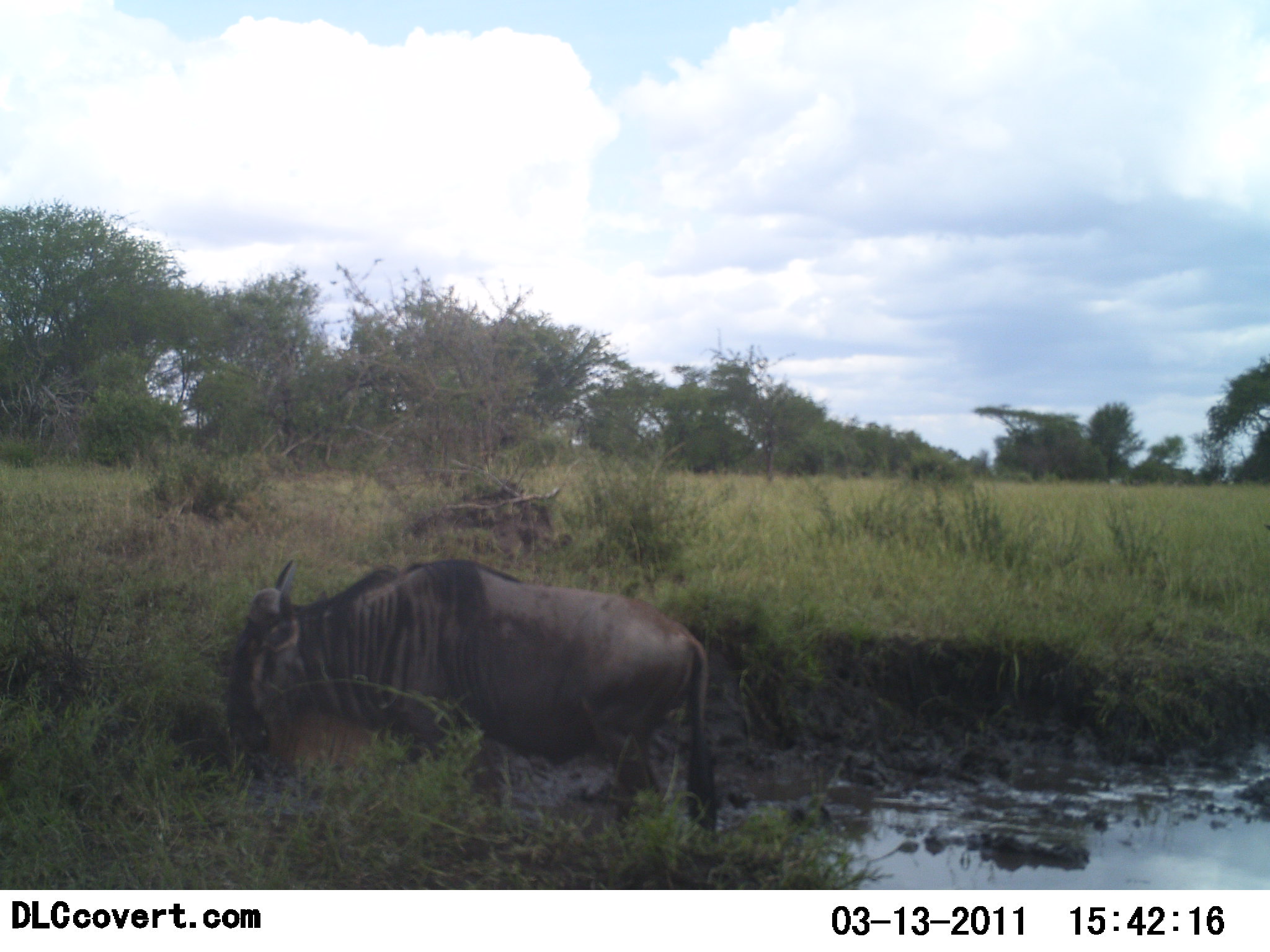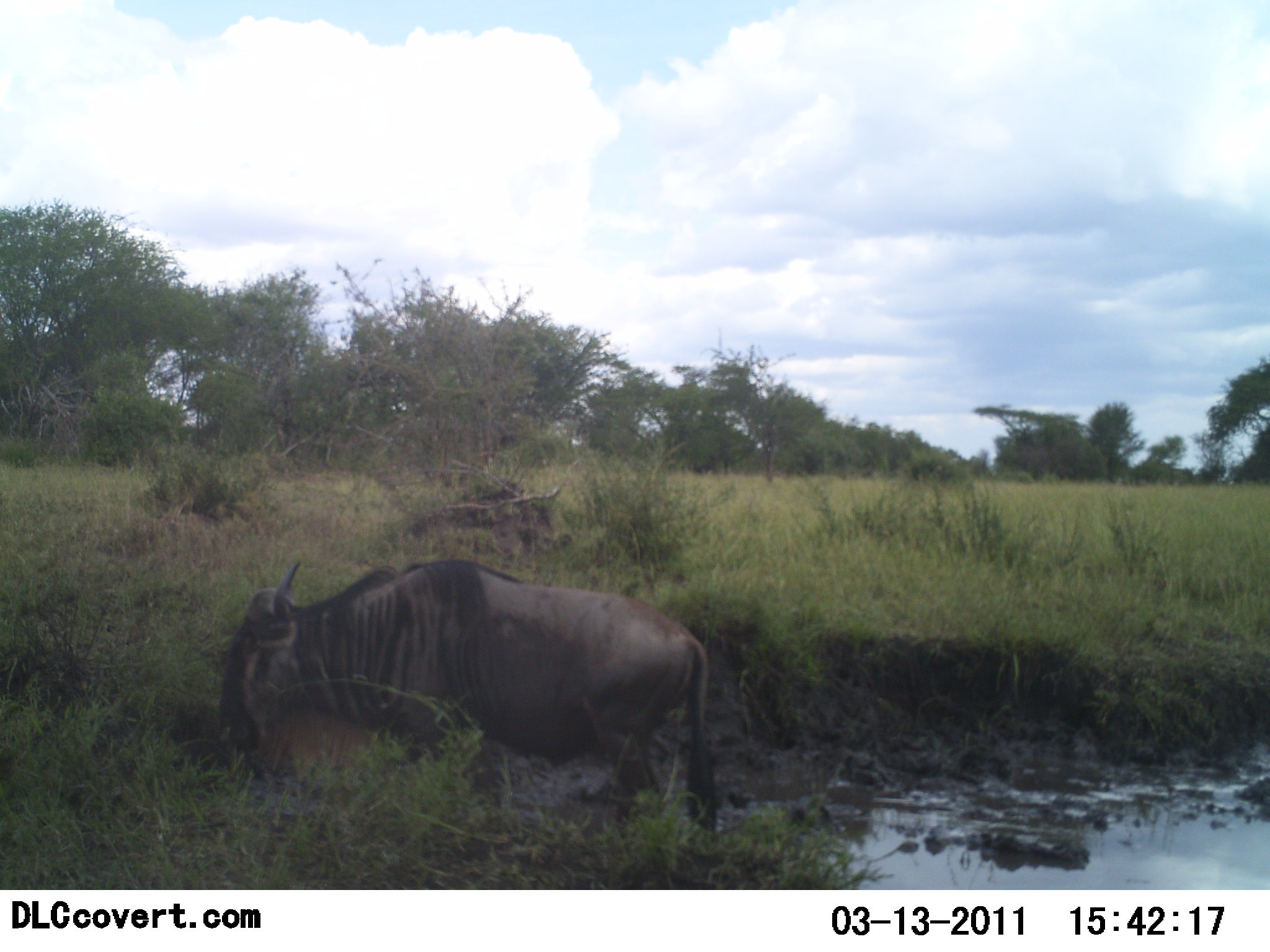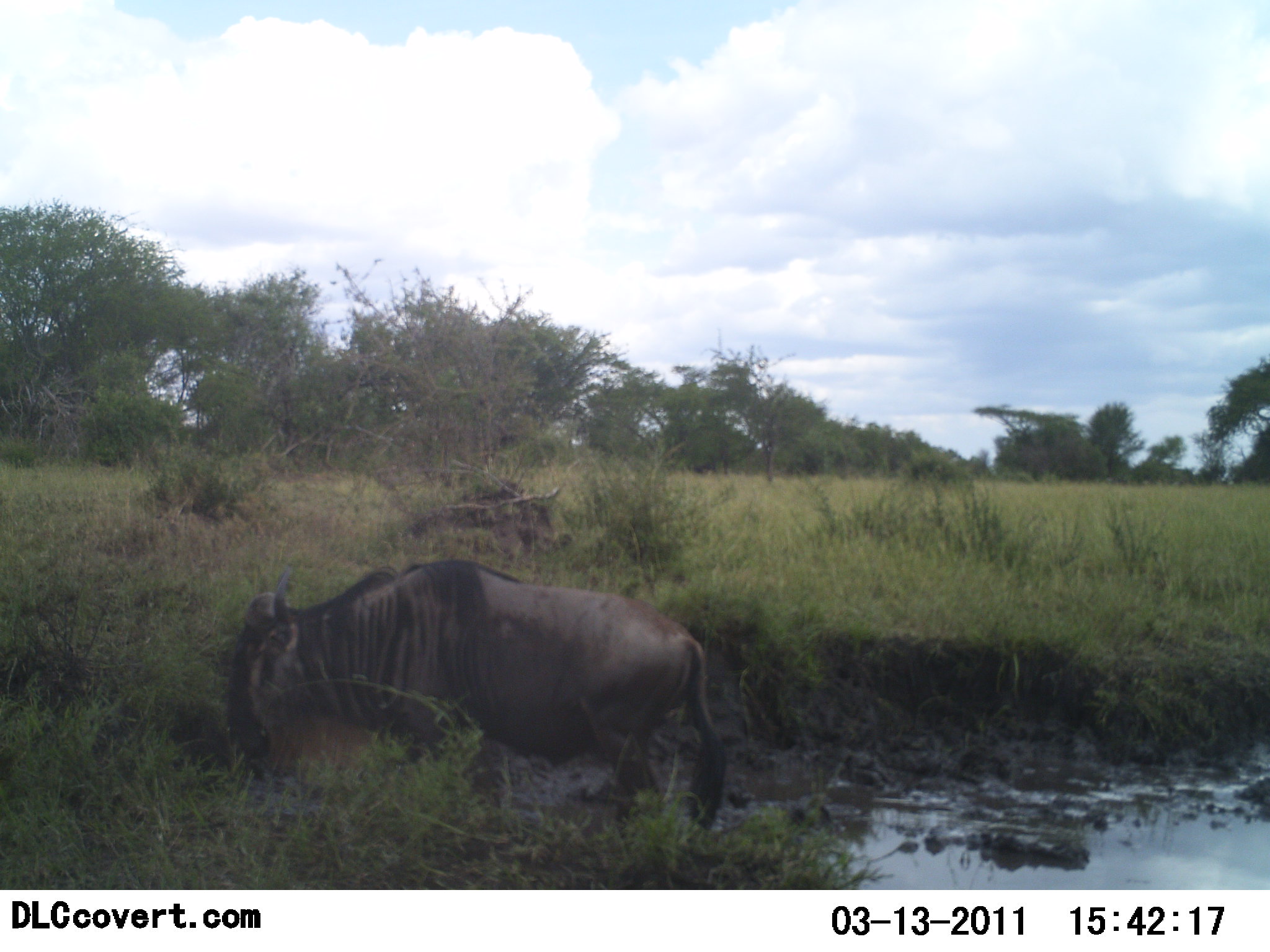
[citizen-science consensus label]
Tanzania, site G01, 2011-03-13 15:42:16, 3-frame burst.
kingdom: Animalia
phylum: Chordata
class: Mammalia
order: Artiodactyla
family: Bovidae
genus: Connochaetes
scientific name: Connochaetes taurinus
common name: blue wildebeest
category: wildebeest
Wildebeest (blue wildebeest) (Connochaetes taurinus), count 1. Behavior (volunteer vote fractions): standing 58%, resting 0%, moving 33%, interacting 0%. Young present (vote fraction): 0%. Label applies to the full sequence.